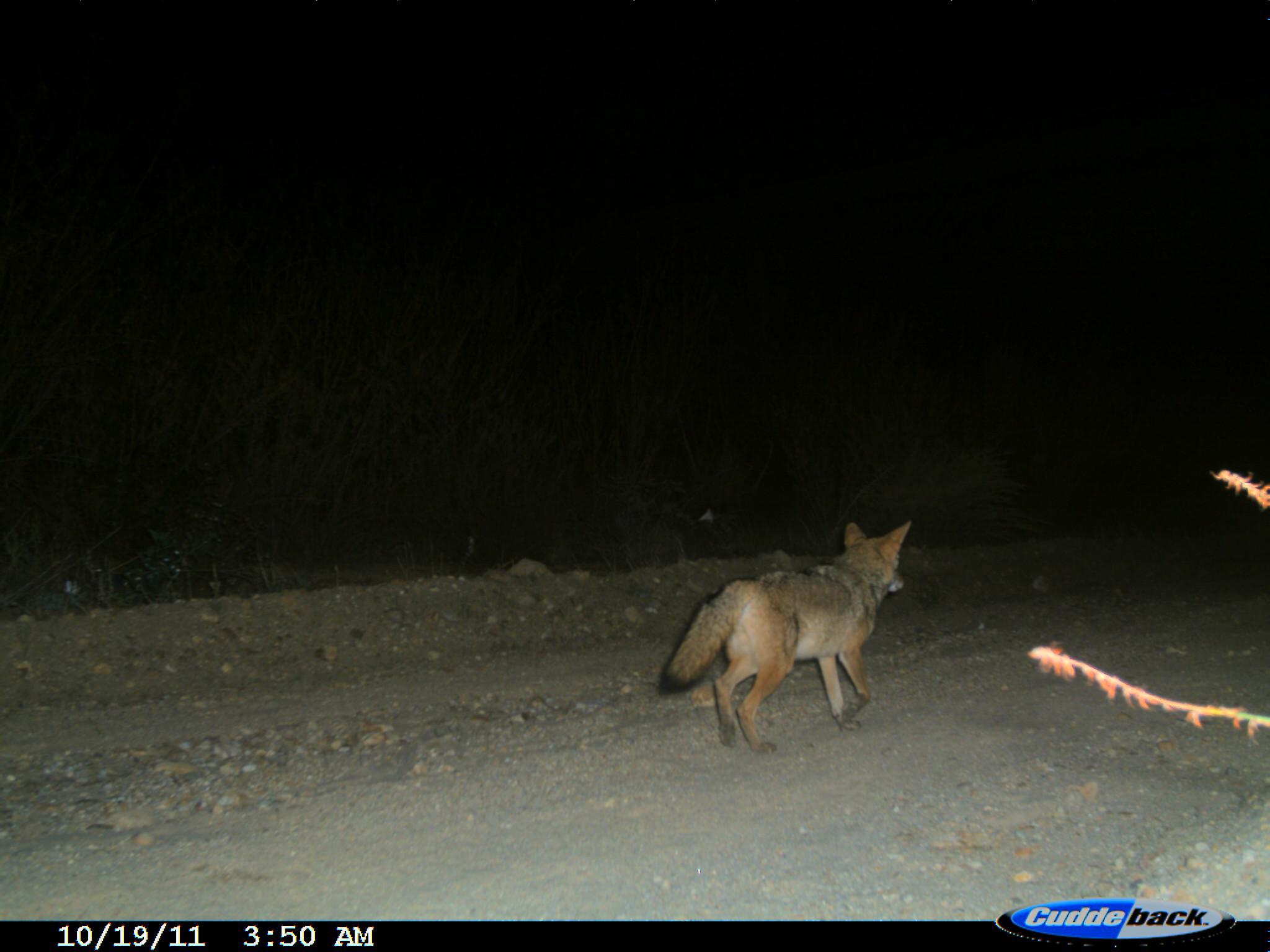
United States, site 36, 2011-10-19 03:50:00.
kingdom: Animalia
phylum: Chordata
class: Mammalia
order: Carnivora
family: Canidae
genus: Canis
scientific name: Canis latrans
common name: coyote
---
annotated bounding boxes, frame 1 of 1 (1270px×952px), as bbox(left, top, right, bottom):
coyote: bbox(655, 521, 912, 756)